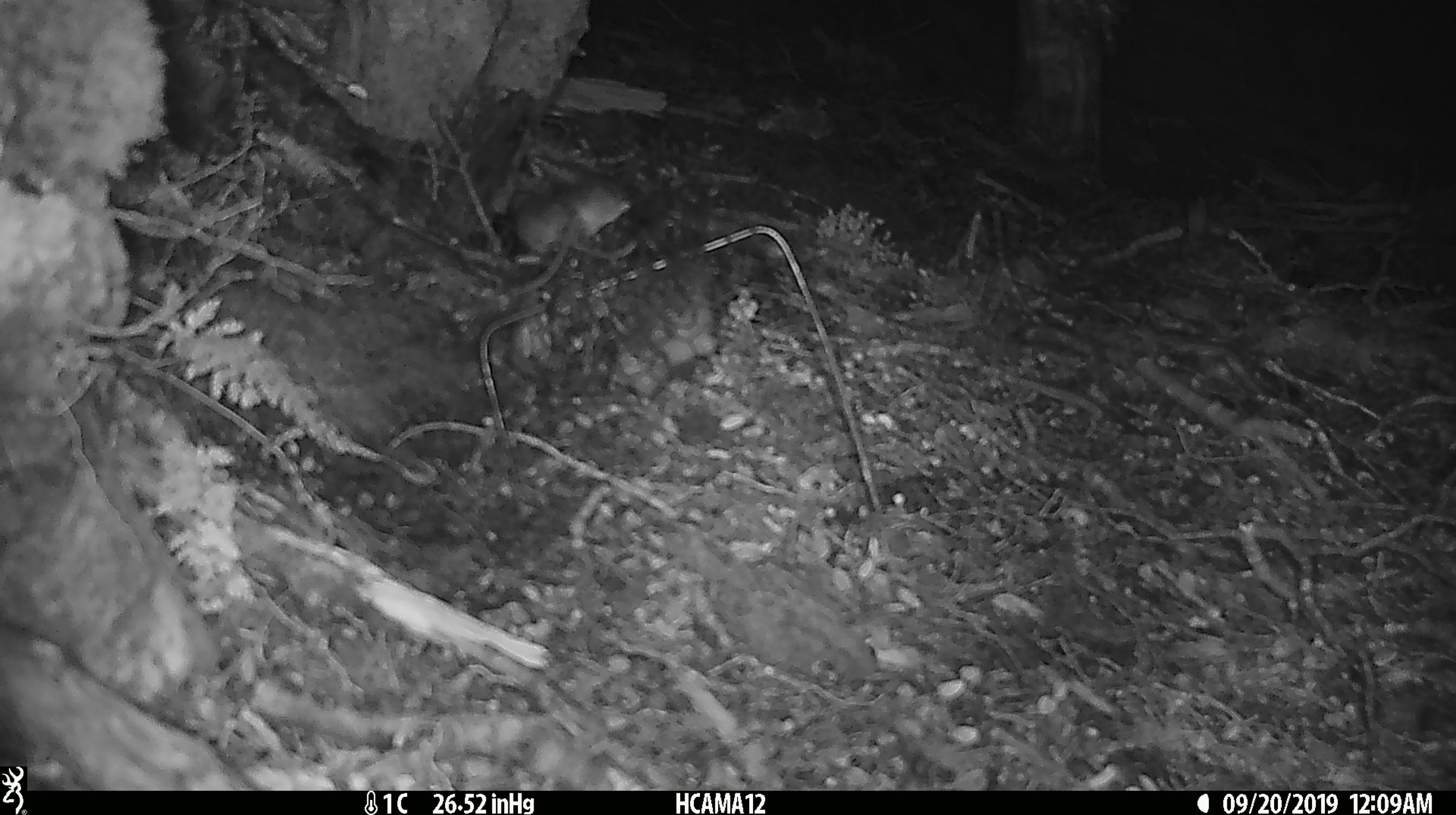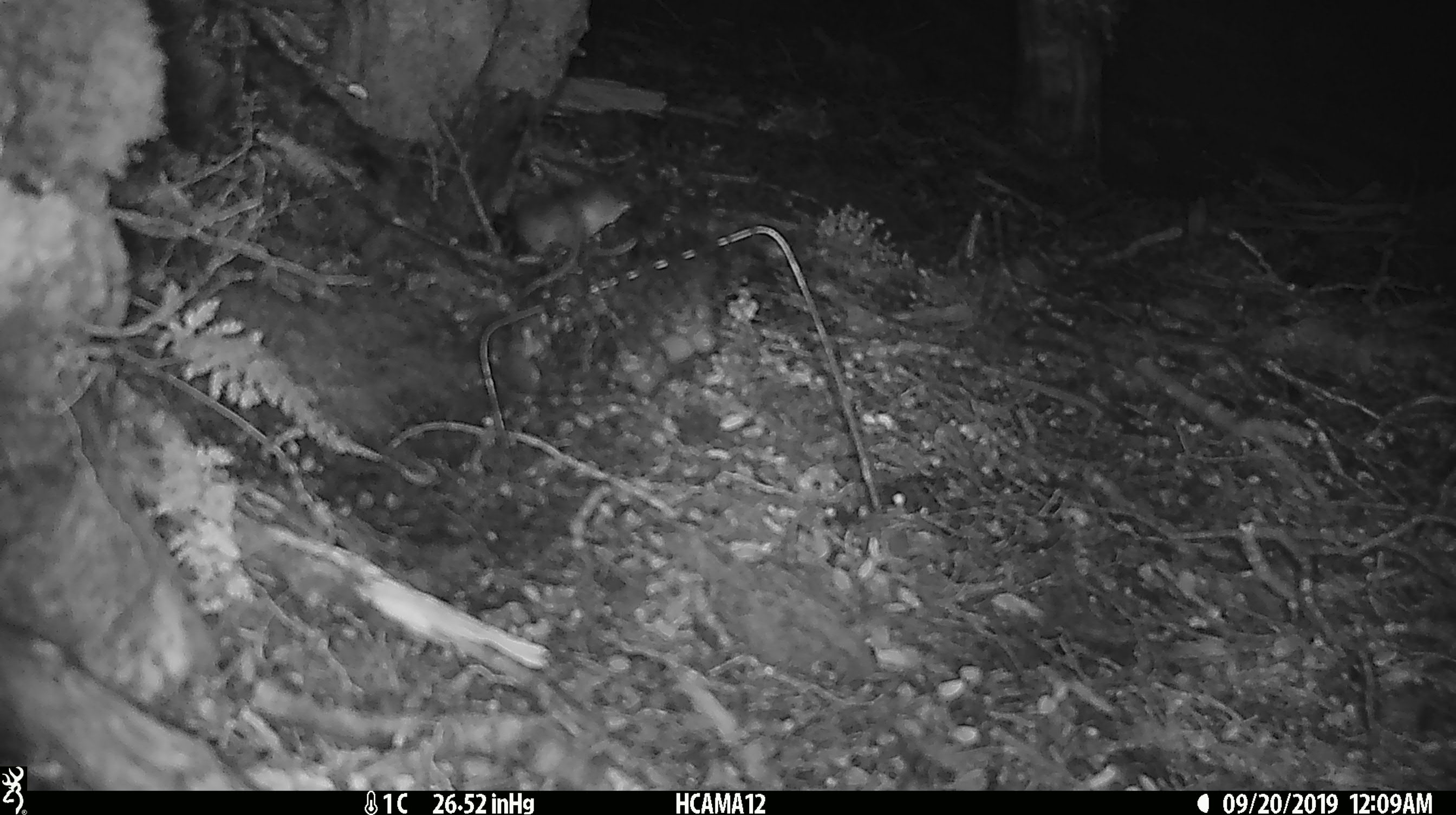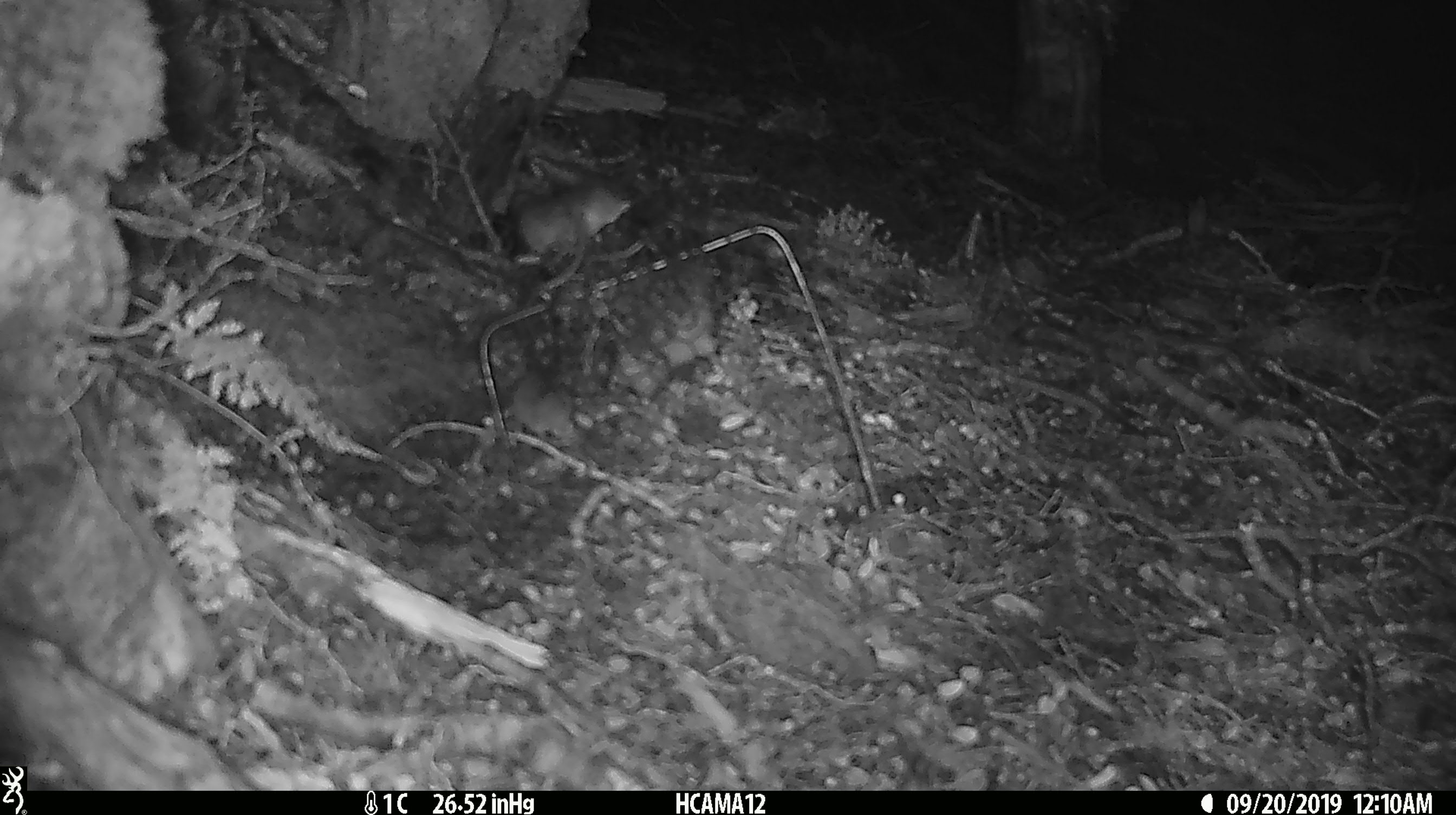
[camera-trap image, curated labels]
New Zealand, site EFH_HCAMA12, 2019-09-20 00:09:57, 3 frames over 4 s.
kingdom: Animalia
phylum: Chordata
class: Mammalia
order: Rodentia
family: Muridae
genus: Mus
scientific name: Mus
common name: mouse